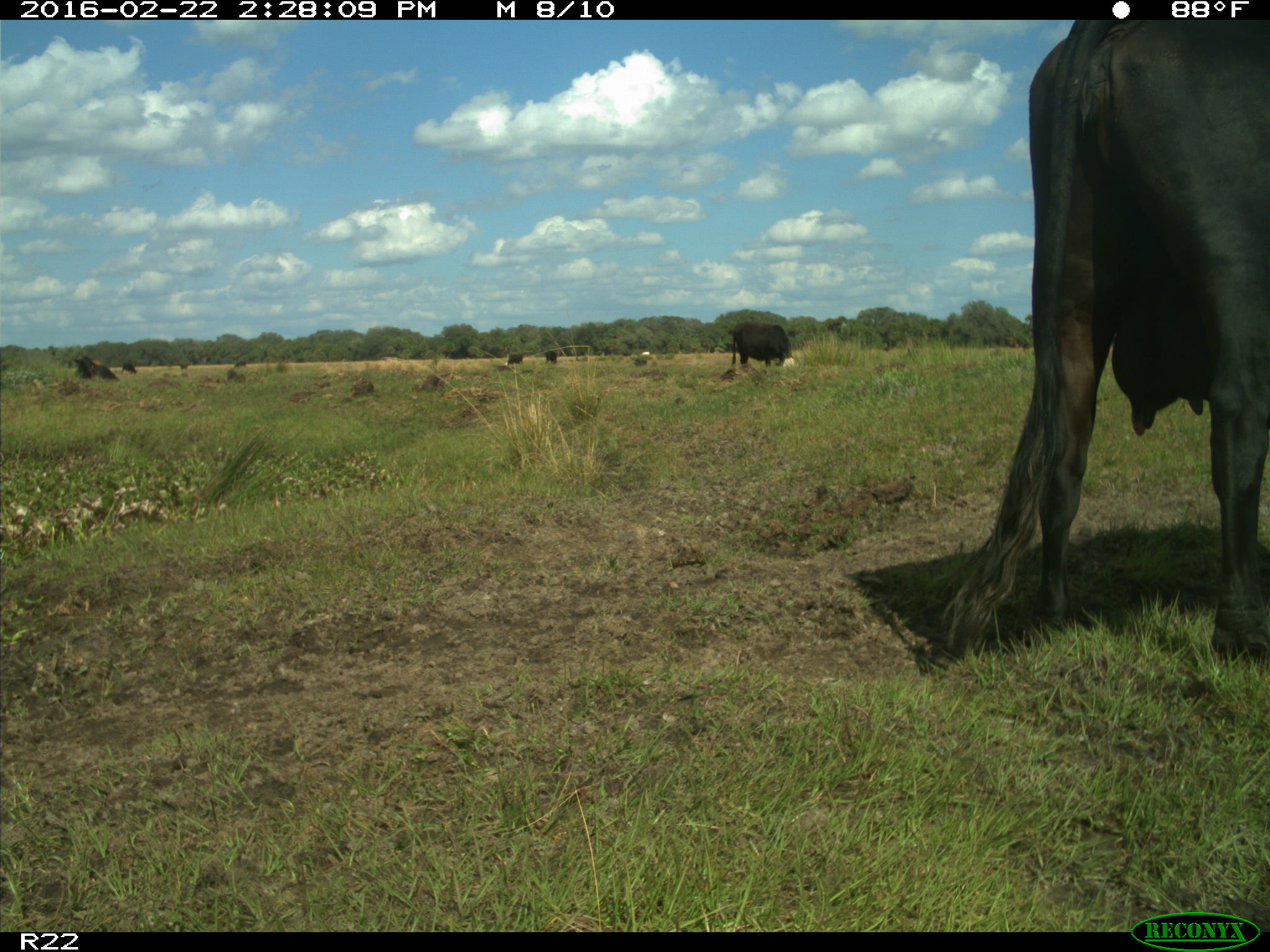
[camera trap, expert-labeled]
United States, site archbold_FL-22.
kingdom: Animalia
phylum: Chordata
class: Mammalia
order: Artiodactyla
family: Bovidae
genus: Bos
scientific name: Bos taurus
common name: domestic cow